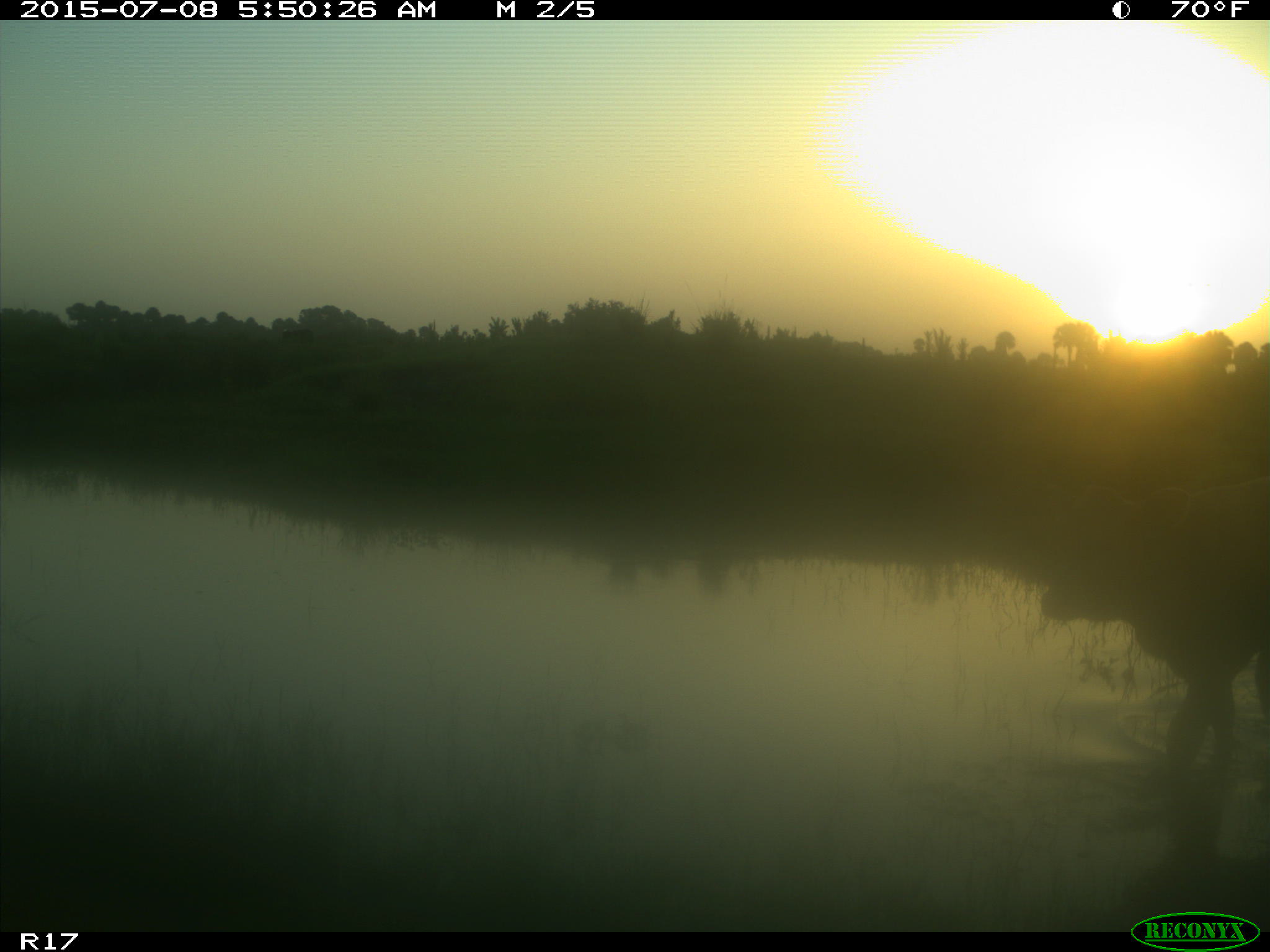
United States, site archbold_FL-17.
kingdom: Animalia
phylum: Chordata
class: Mammalia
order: Artiodactyla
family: Bovidae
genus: Bos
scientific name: Bos taurus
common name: domestic cow